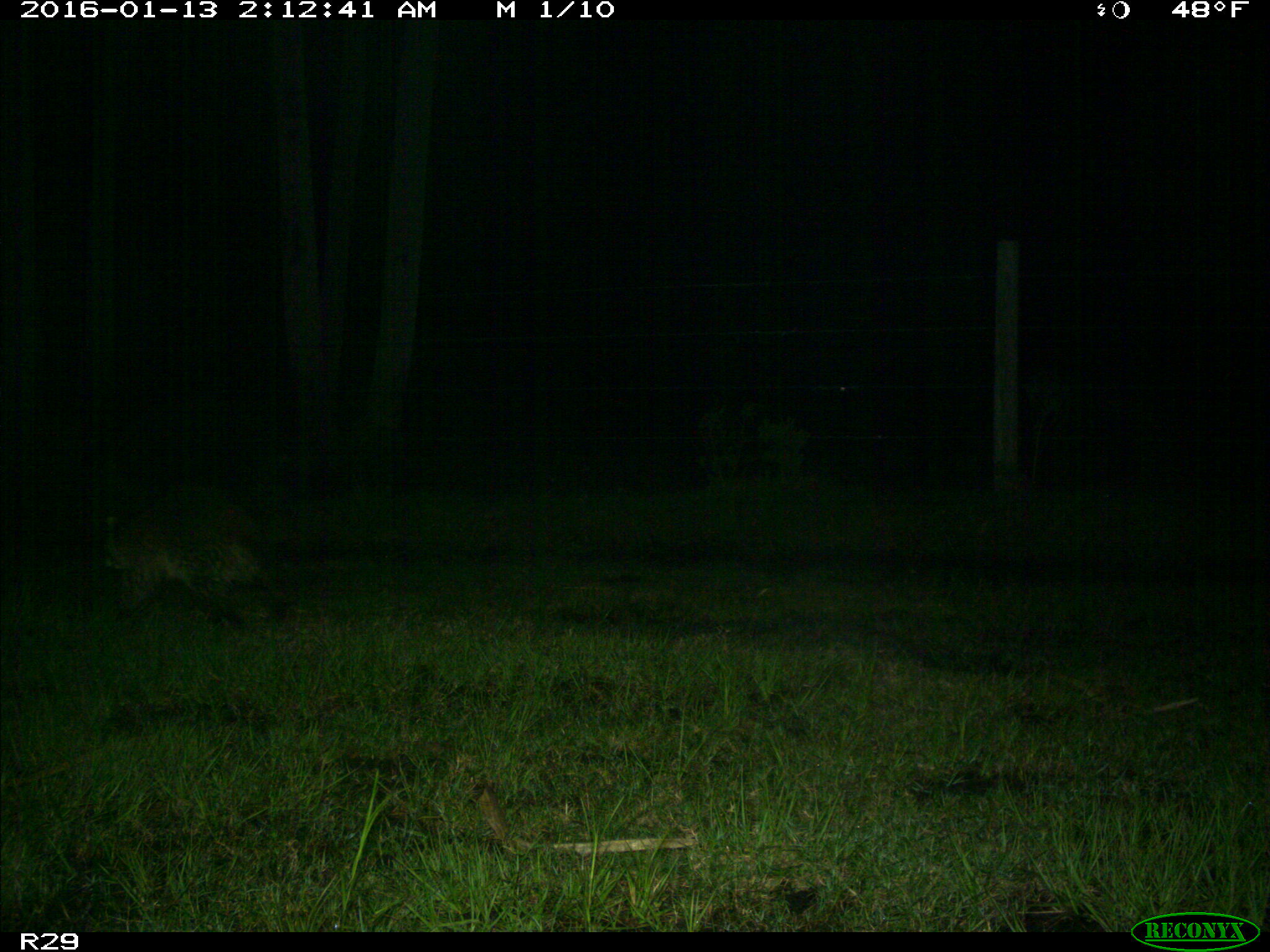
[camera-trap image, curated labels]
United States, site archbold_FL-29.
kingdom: Animalia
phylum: Chordata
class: Mammalia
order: Carnivora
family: Procyonidae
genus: Procyon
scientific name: Procyon lotor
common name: common raccoon